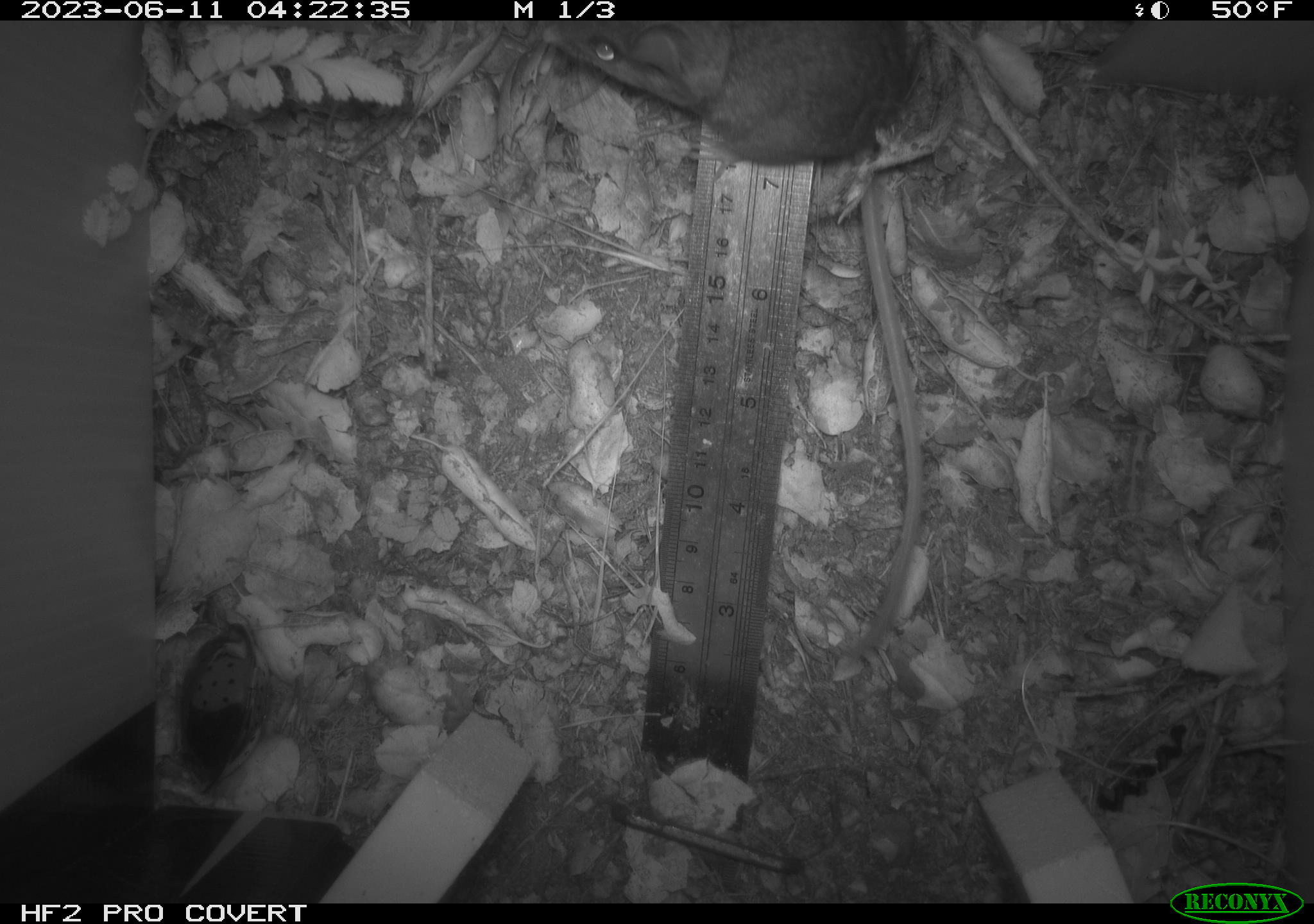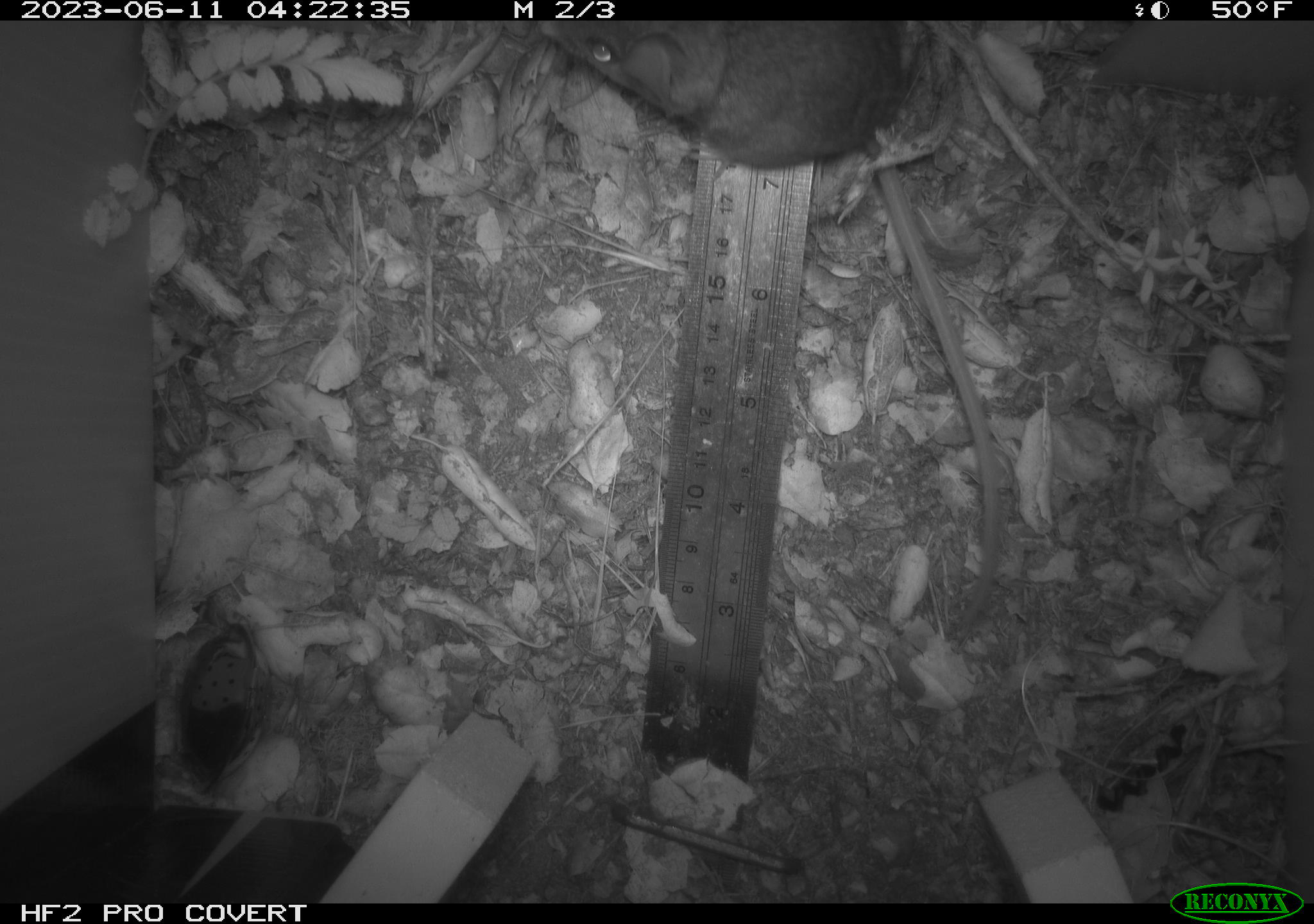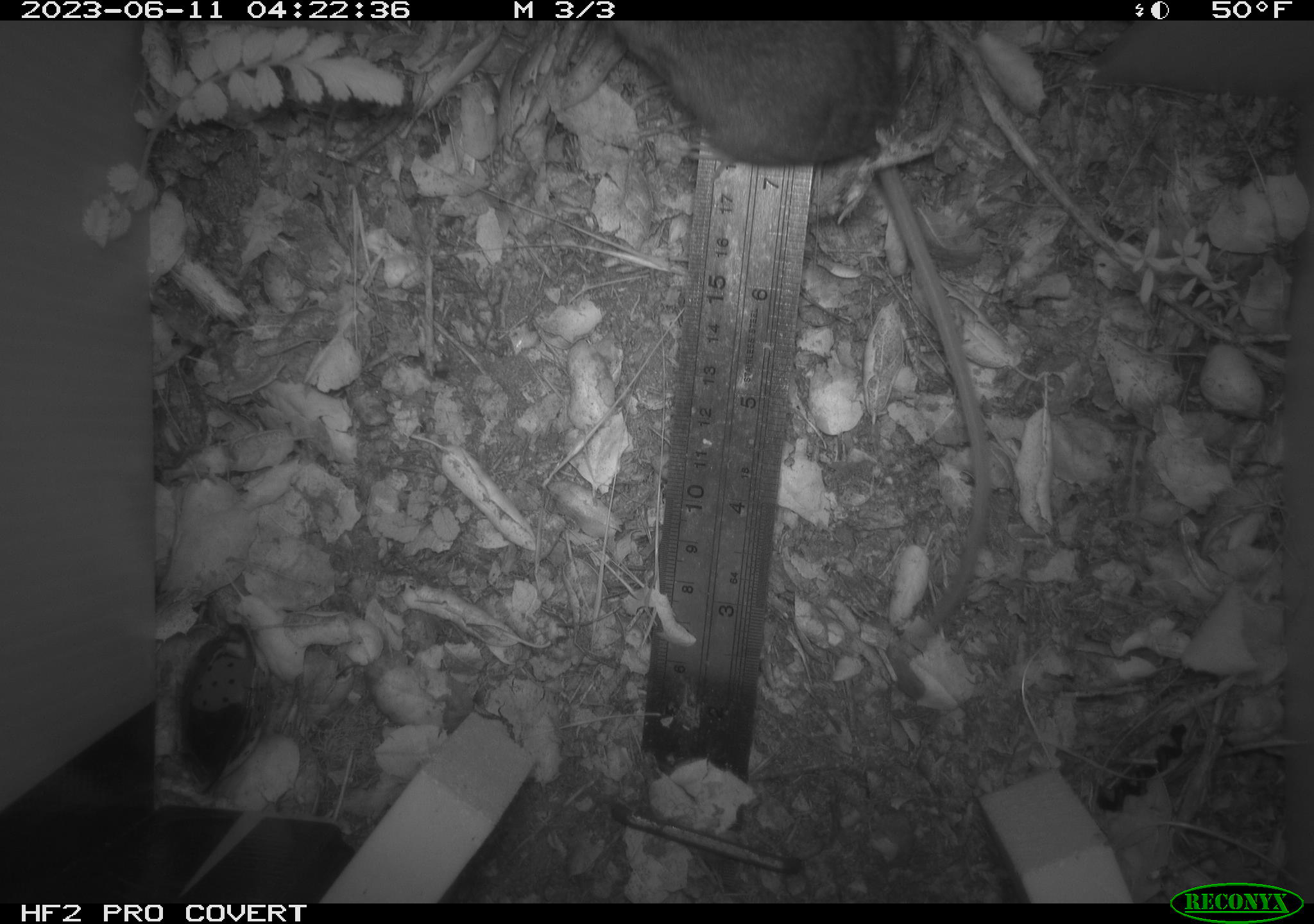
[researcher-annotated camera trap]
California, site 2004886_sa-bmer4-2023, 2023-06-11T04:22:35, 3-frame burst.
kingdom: Animalia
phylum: Chordata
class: Mammalia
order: Rodentia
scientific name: Rodentia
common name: mouse species